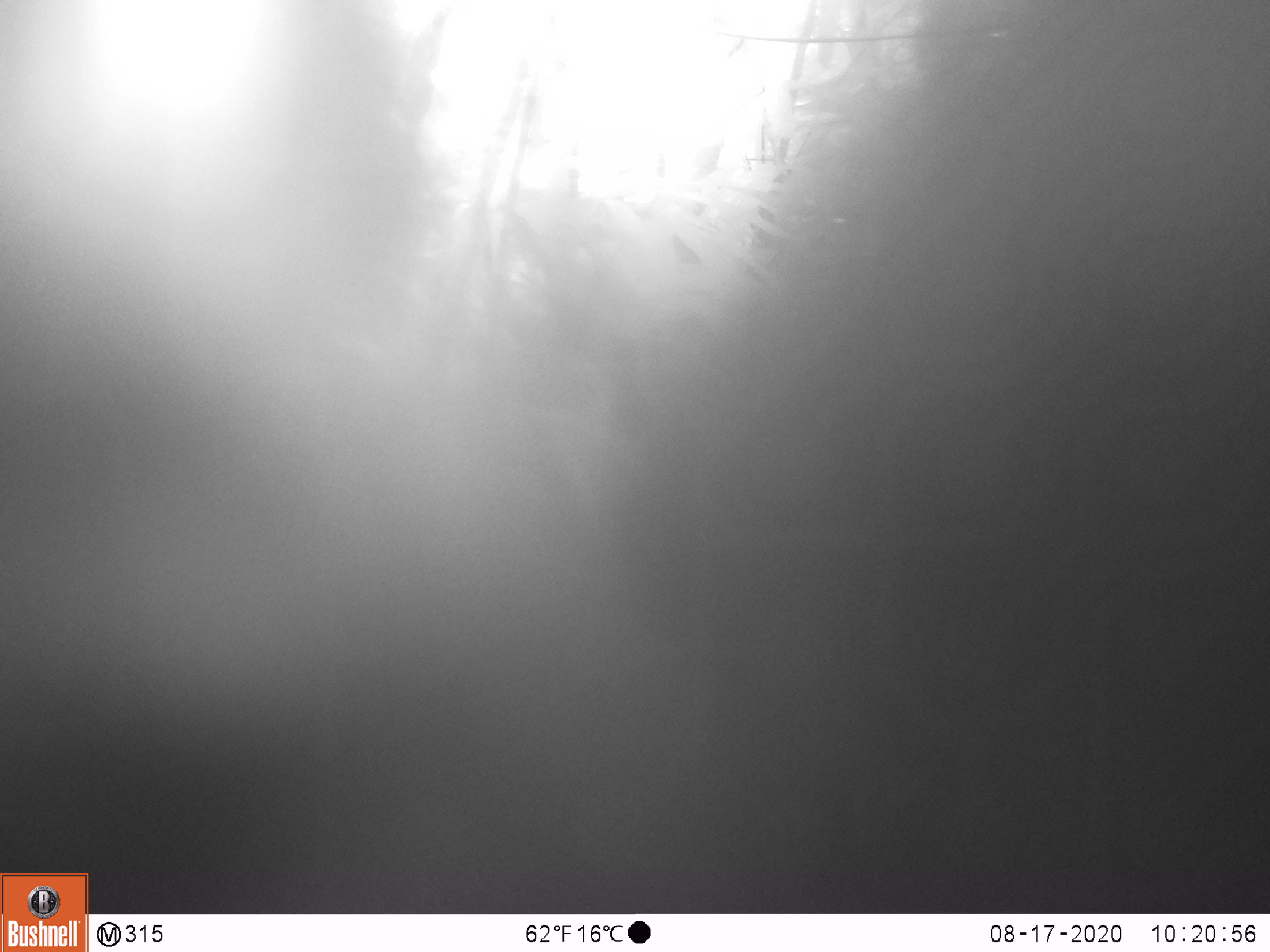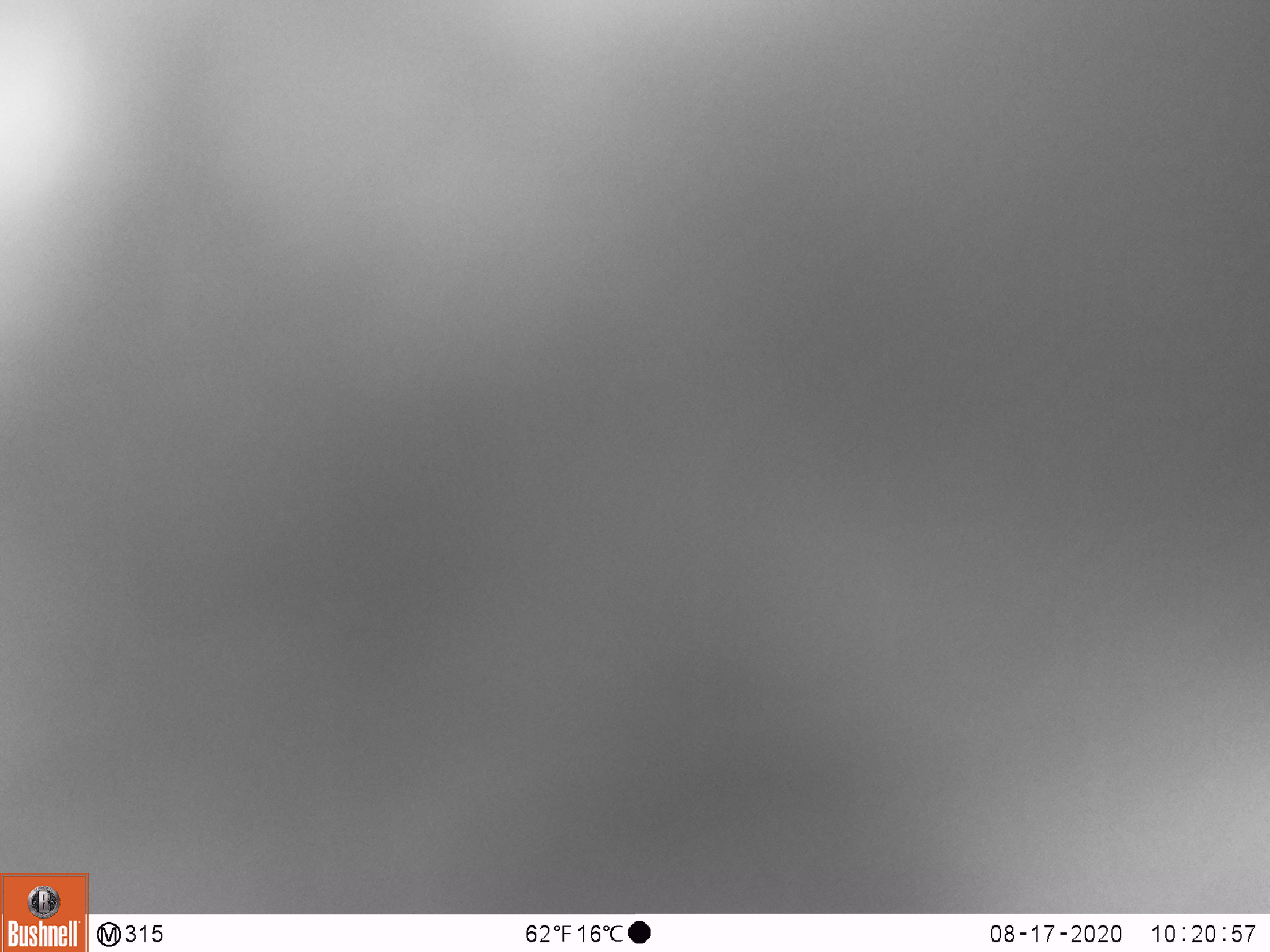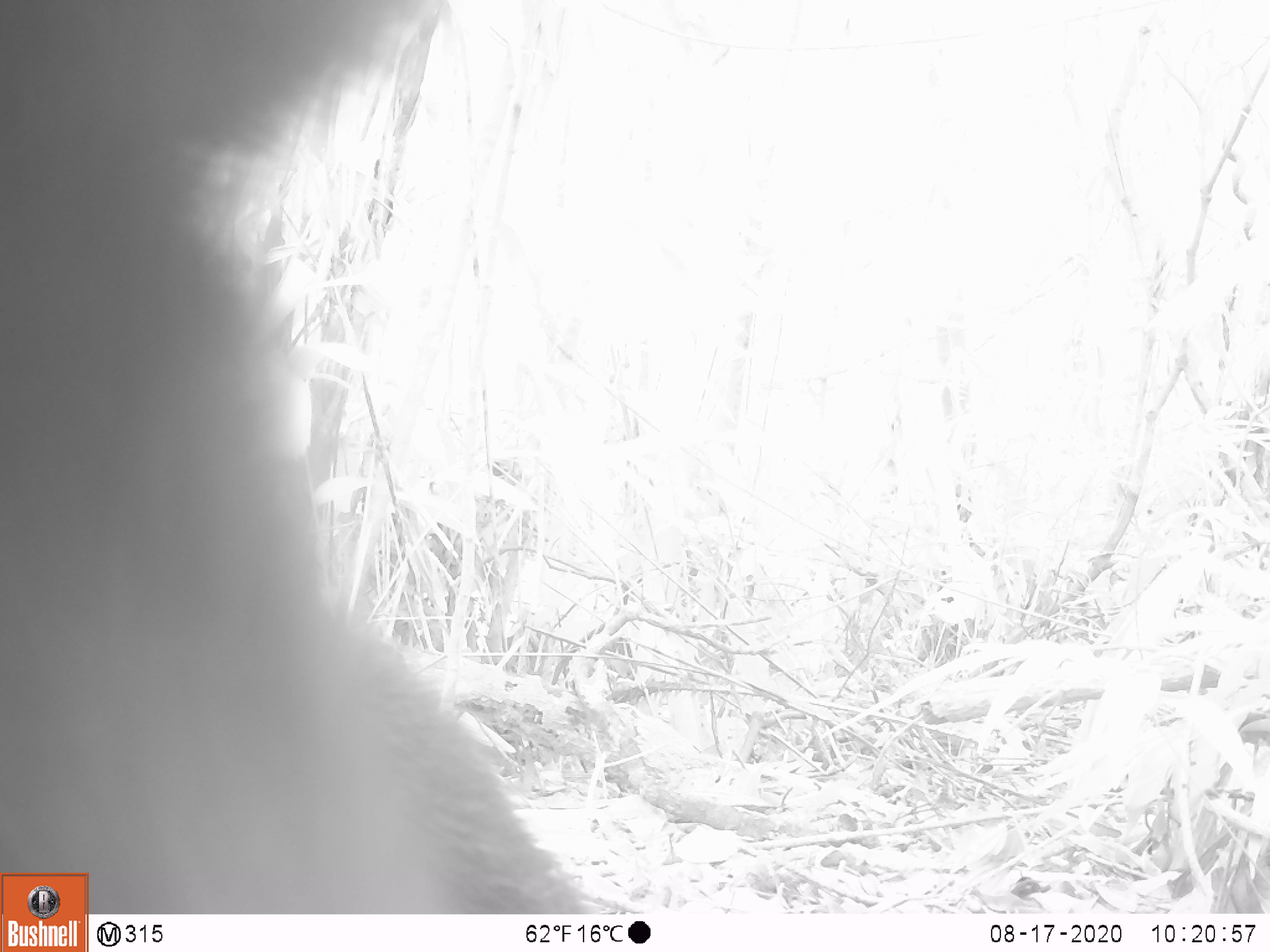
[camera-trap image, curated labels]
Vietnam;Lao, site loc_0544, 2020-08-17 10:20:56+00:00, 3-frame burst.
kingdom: Animalia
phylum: Chordata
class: Mammalia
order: Carnivora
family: Ursidae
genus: Ursus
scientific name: Ursus thibetanus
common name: asian black bear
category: asiatic black bear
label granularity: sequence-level